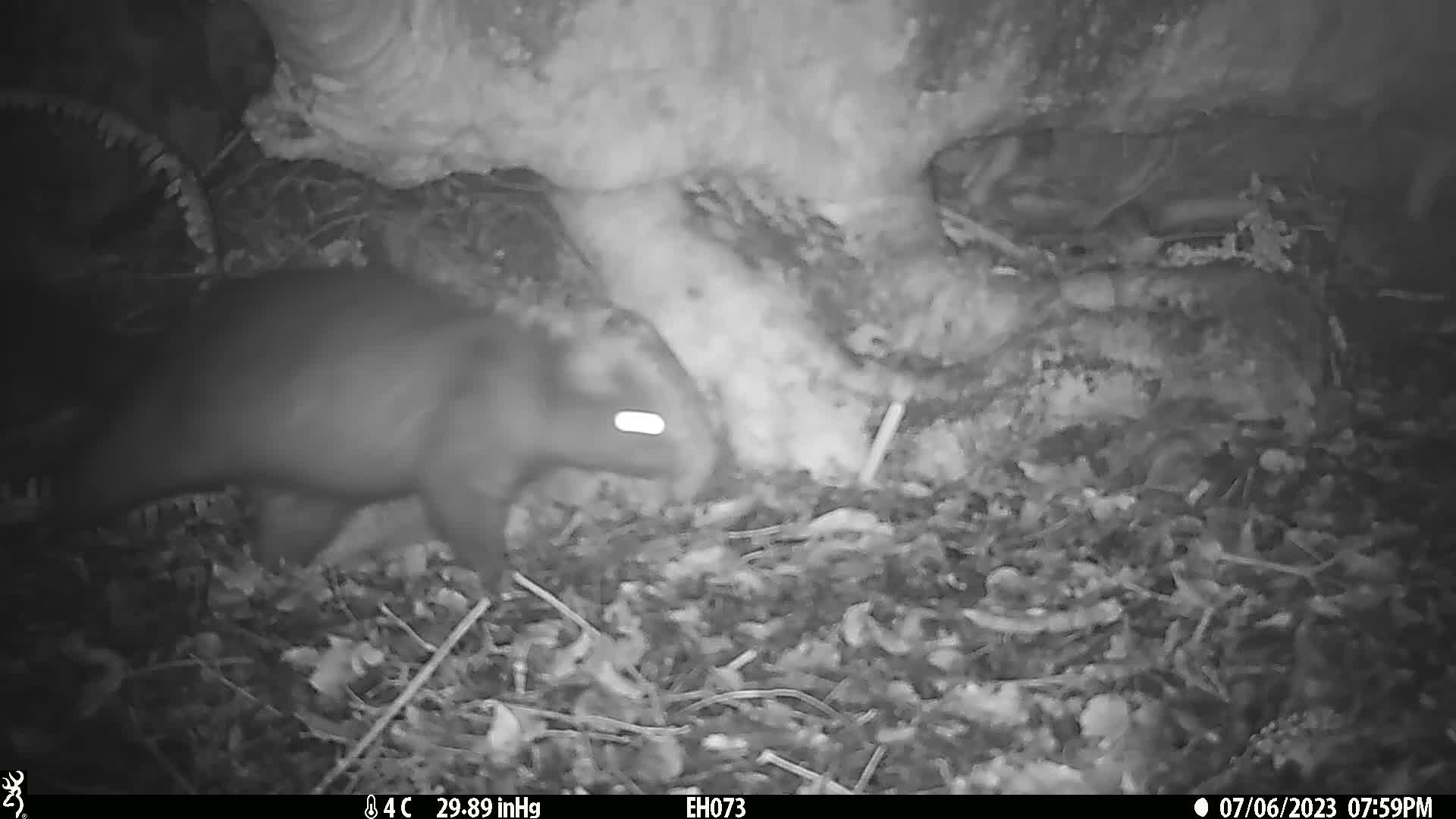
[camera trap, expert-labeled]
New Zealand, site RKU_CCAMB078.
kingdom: Animalia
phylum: Chordata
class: Mammalia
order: Diprotodontia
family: Phalangeridae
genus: Trichosurus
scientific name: Trichosurus vulpecula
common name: common brushtail possum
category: possum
Possum (common brushtail possum) (Trichosurus vulpecula).